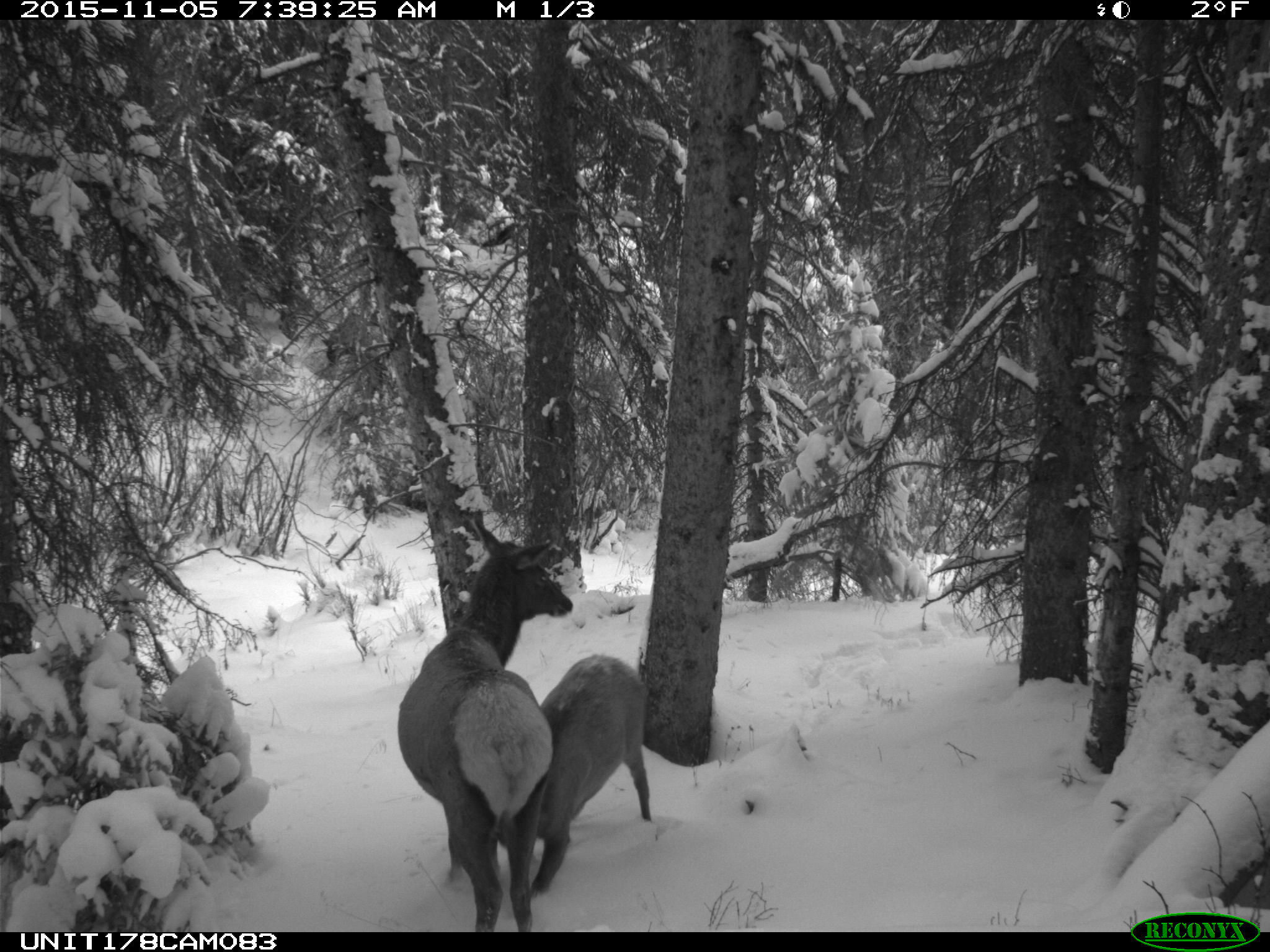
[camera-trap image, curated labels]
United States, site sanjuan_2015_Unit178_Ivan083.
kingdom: Animalia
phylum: Chordata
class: Mammalia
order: Artiodactyla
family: Cervidae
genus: Cervus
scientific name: Cervus elaphus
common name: red deer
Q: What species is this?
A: Cervus elaphus (red deer).